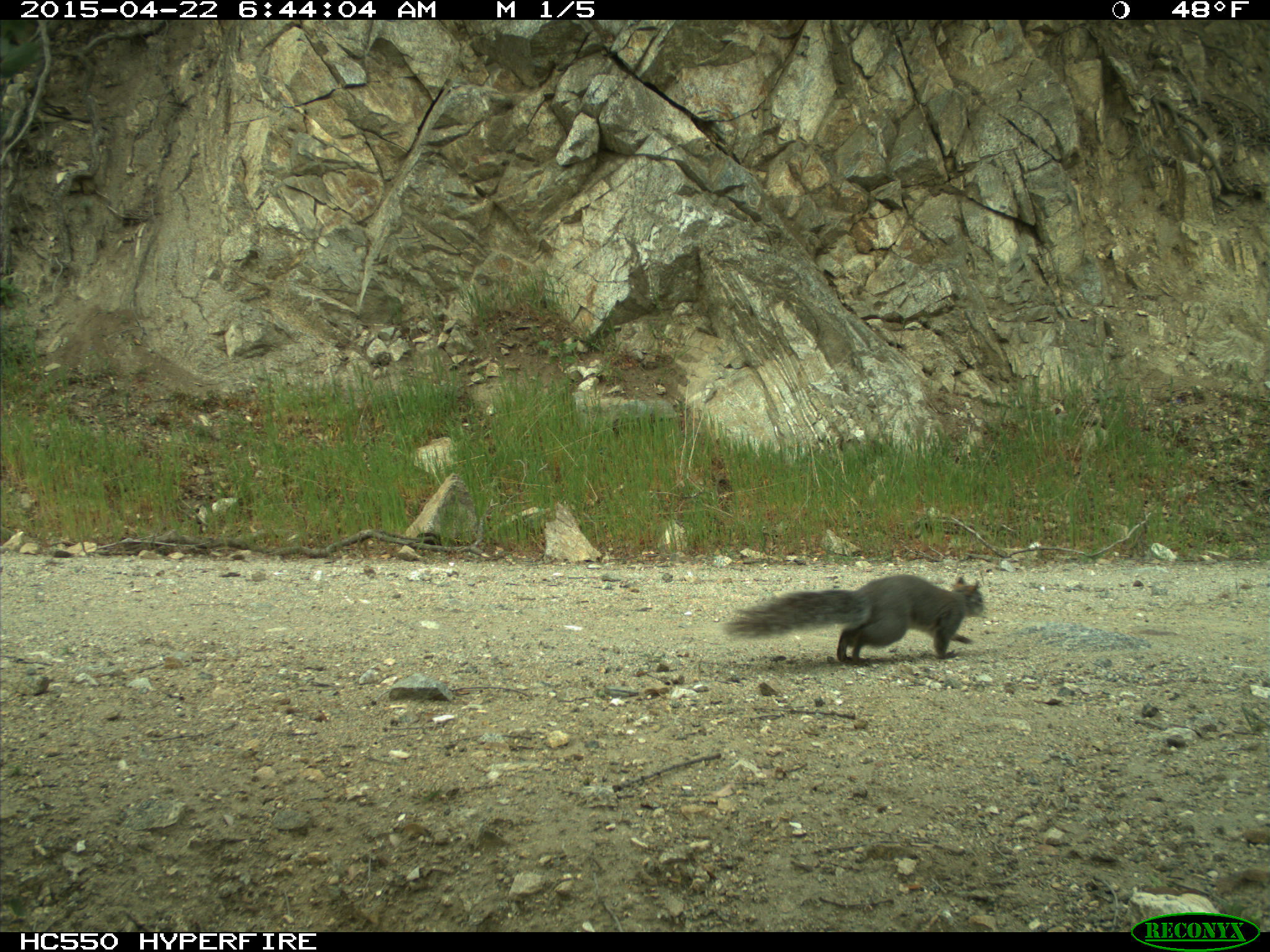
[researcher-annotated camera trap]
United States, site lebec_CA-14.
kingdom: Animalia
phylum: Chordata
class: Mammalia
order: Rodentia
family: Sciuridae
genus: Sciurus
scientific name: Sciurus carolinensis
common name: eastern gray squirrel